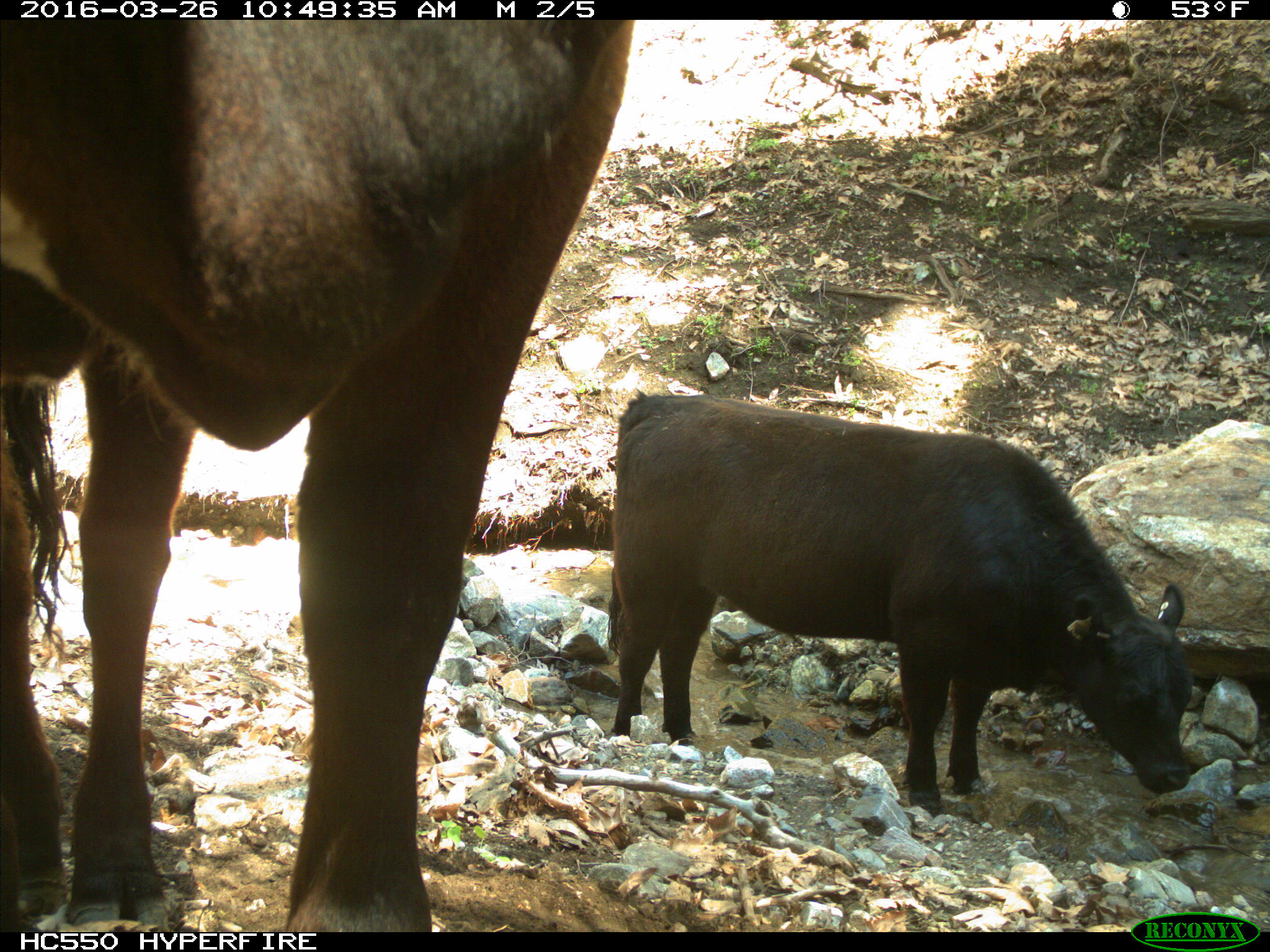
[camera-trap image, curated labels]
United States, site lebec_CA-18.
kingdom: Animalia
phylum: Chordata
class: Mammalia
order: Artiodactyla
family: Bovidae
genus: Bos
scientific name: Bos taurus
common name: domestic cow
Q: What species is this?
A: Bos taurus (domestic cow).